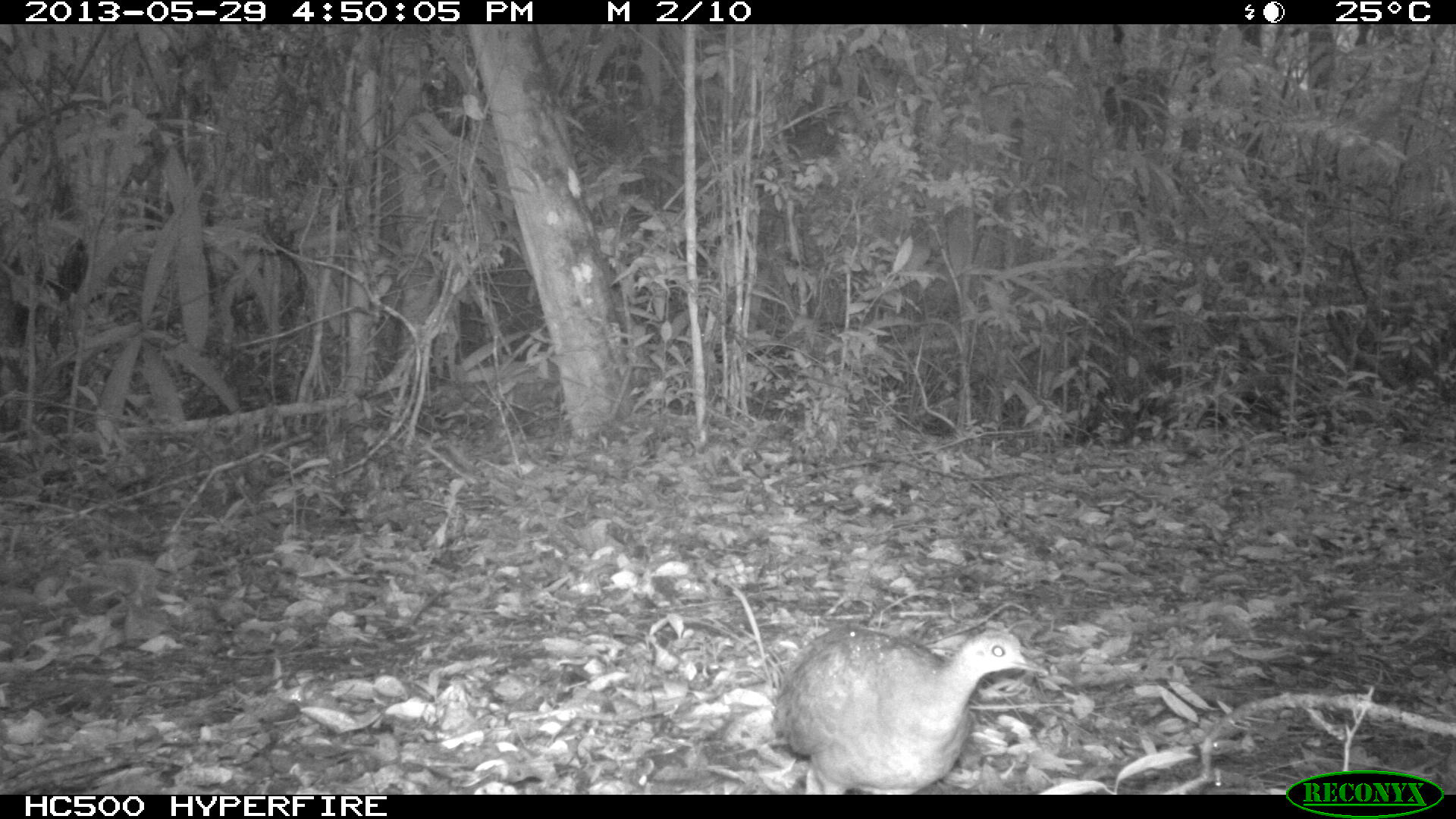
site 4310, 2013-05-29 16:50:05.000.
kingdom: Animalia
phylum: Chordata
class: Aves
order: Tinamiformes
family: Tinamidae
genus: Tinamus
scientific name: Tinamus major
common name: great tinamou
Tinamus major (great tinamou), count 2.